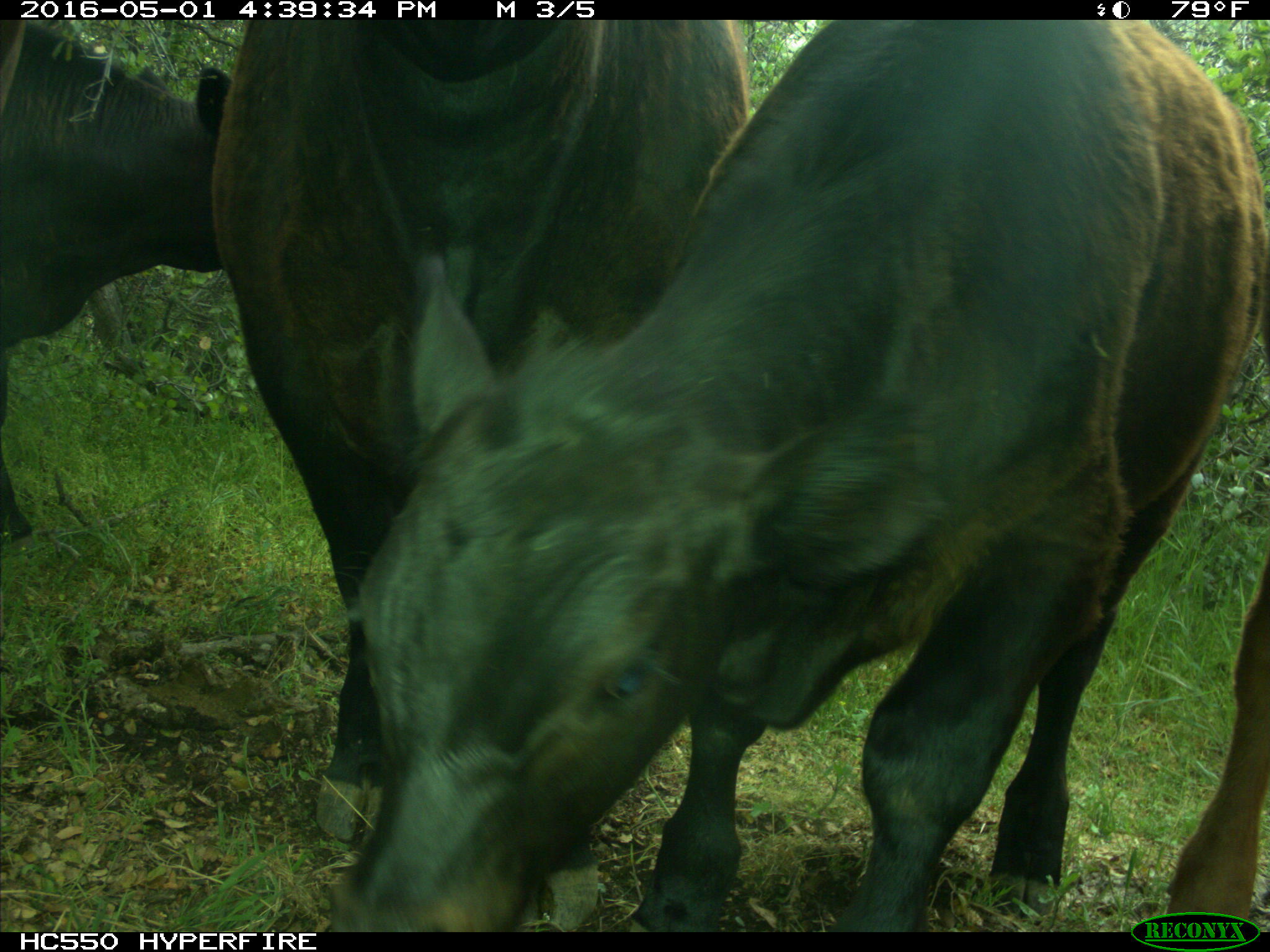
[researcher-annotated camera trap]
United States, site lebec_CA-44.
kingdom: Animalia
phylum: Chordata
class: Mammalia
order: Artiodactyla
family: Bovidae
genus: Bos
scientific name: Bos taurus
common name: domestic cow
Bos taurus (domestic cow).